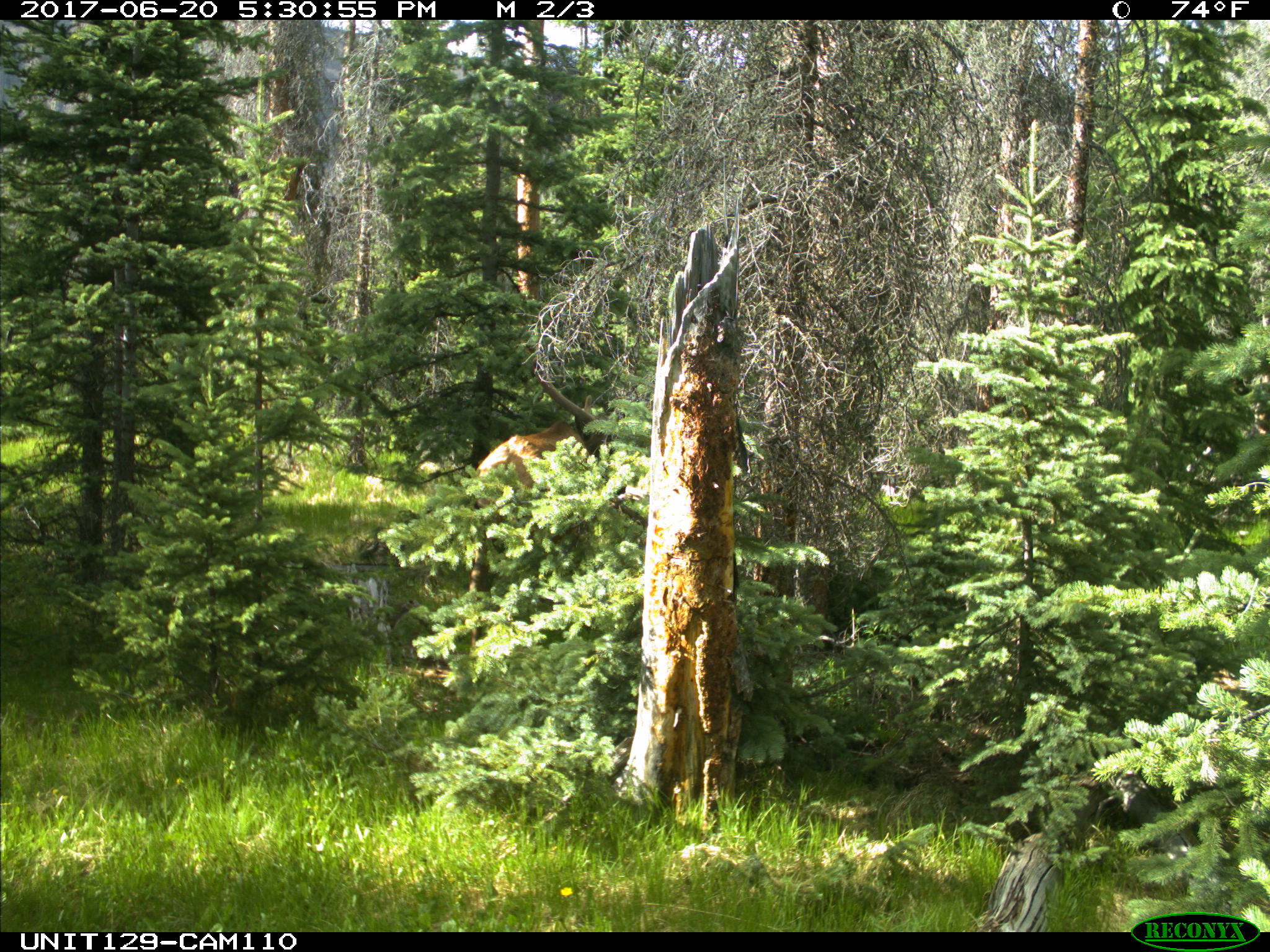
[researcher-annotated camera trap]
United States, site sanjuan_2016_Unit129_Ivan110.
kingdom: Animalia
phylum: Chordata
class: Mammalia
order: Artiodactyla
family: Cervidae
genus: Cervus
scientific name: Cervus elaphus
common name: red deer